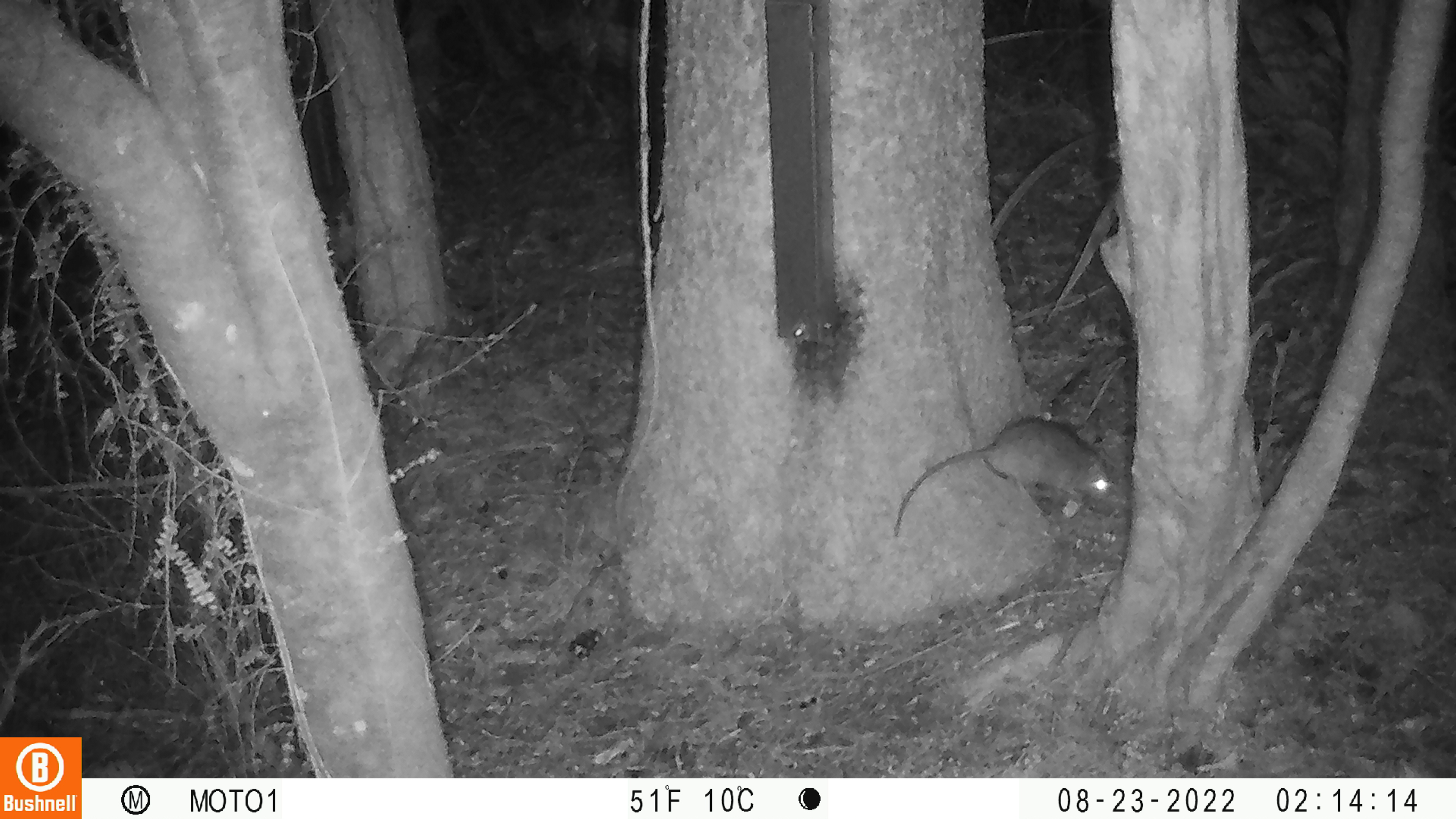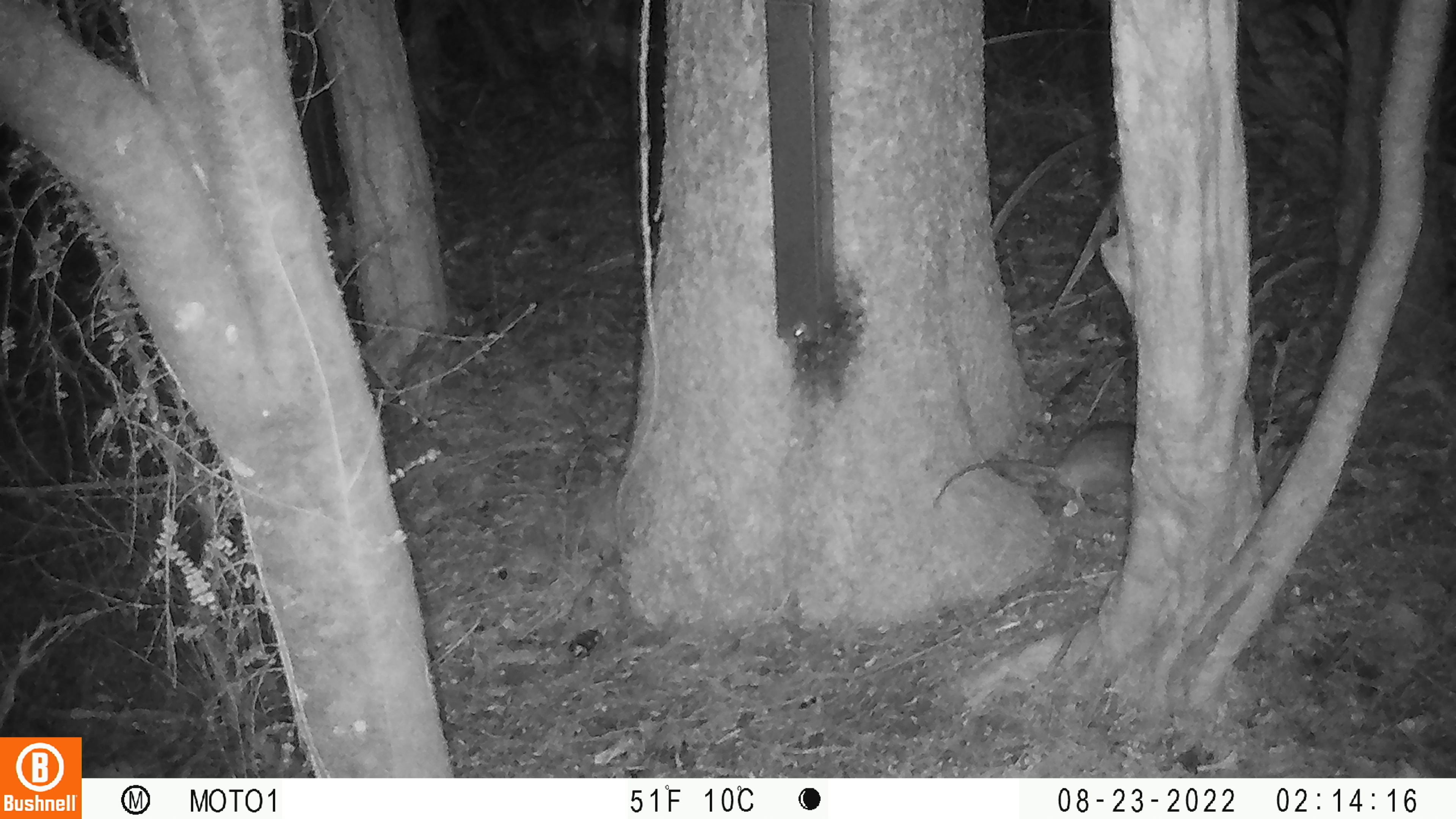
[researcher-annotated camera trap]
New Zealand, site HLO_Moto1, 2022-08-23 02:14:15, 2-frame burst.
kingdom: Animalia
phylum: Chordata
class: Mammalia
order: Rodentia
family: Muridae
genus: Rattus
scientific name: Rattus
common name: rat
Rat (Rattus).